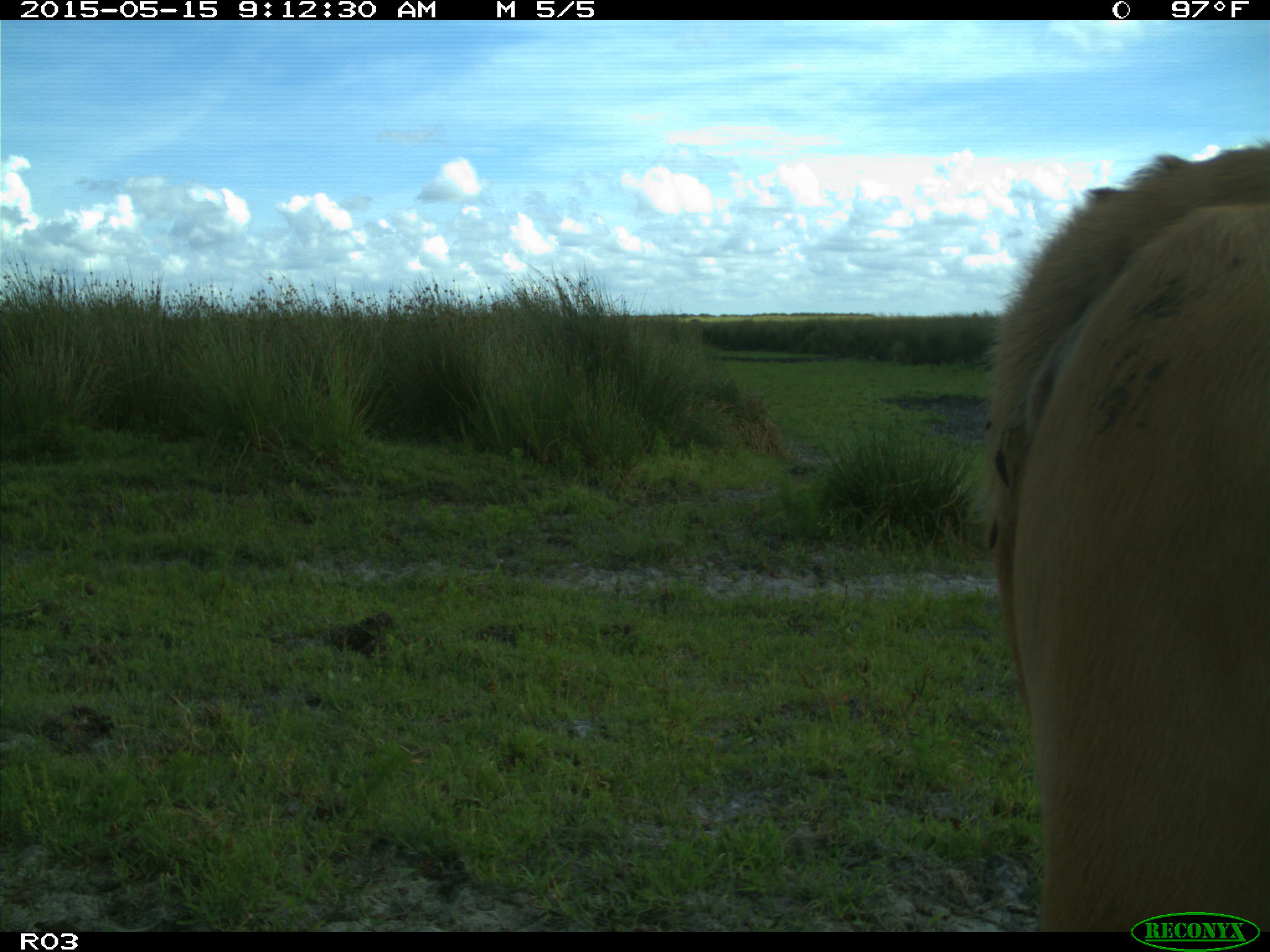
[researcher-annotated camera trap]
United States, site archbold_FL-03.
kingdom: Animalia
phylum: Chordata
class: Mammalia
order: Artiodactyla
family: Bovidae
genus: Bos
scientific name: Bos taurus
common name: domestic cow